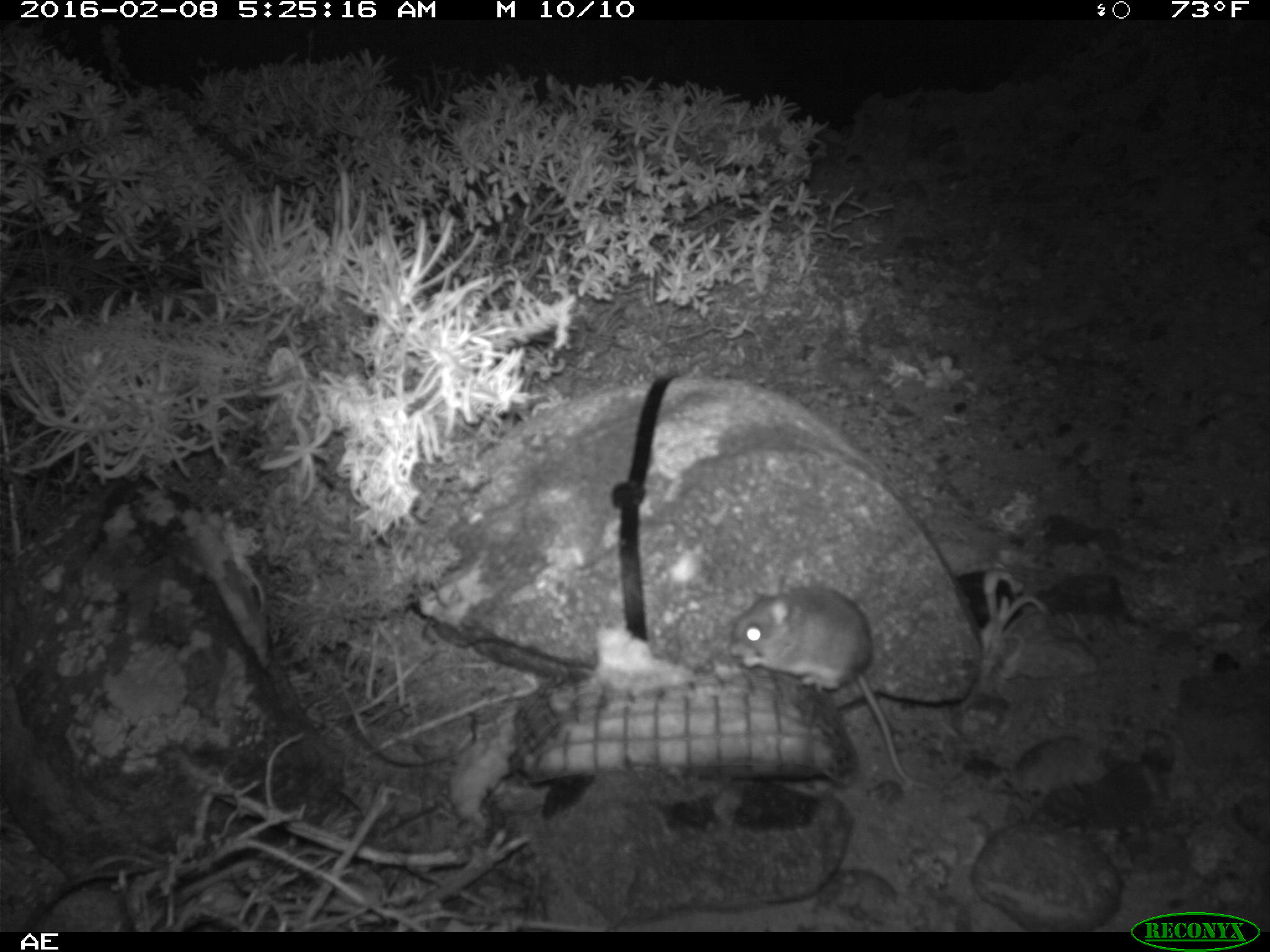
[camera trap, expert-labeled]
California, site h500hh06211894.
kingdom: Animalia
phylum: Chordata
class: Mammalia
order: Rodentia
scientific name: Rodentia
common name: rodent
Rodent (Rodentia).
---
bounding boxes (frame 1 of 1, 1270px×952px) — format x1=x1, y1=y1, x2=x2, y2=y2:
rodent: x1=726, y1=585, x2=918, y2=784